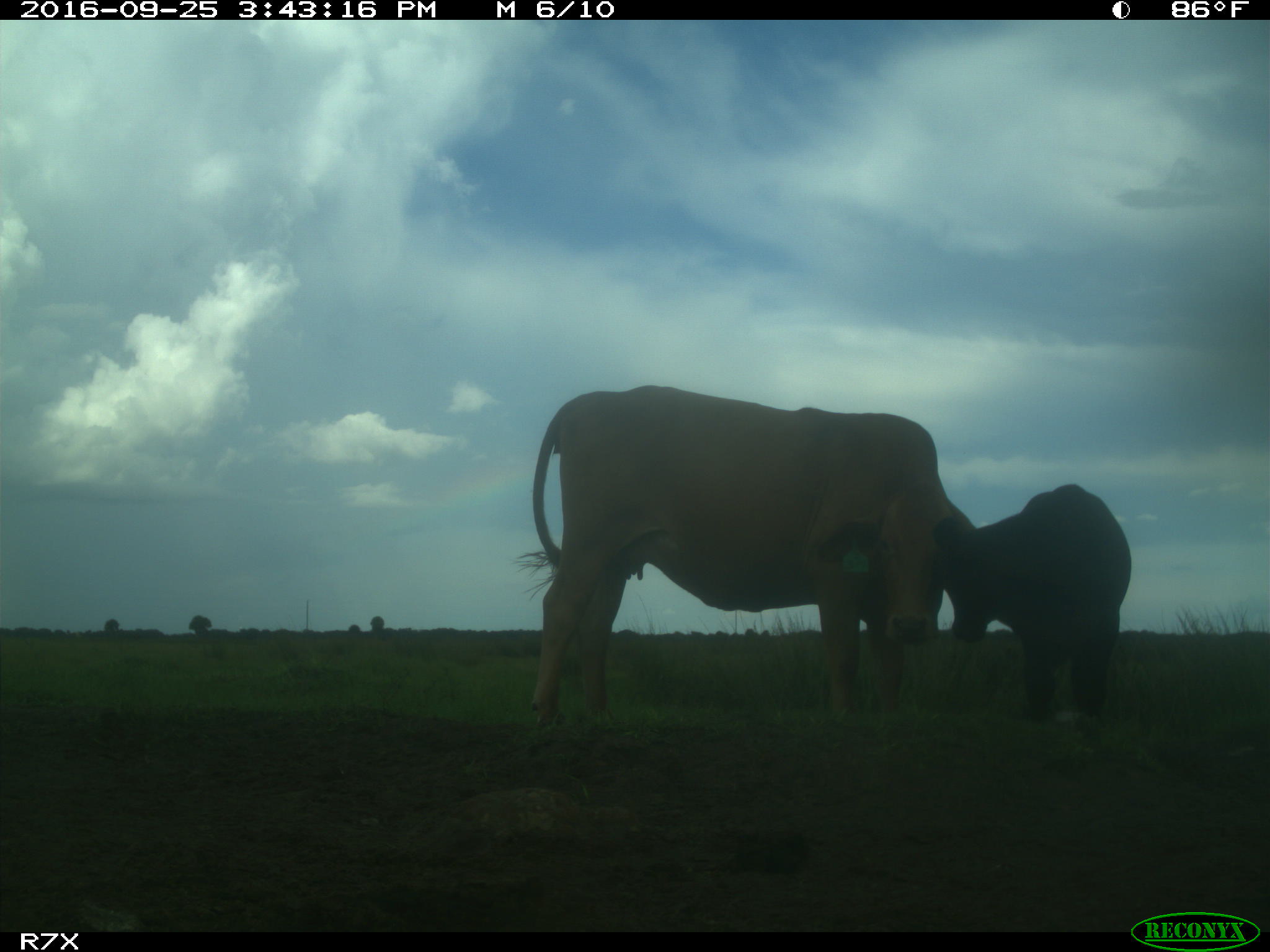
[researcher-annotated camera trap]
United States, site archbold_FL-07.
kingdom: Animalia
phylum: Chordata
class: Mammalia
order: Artiodactyla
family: Bovidae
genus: Bos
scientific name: Bos taurus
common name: domestic cow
Bos taurus (domestic cow).